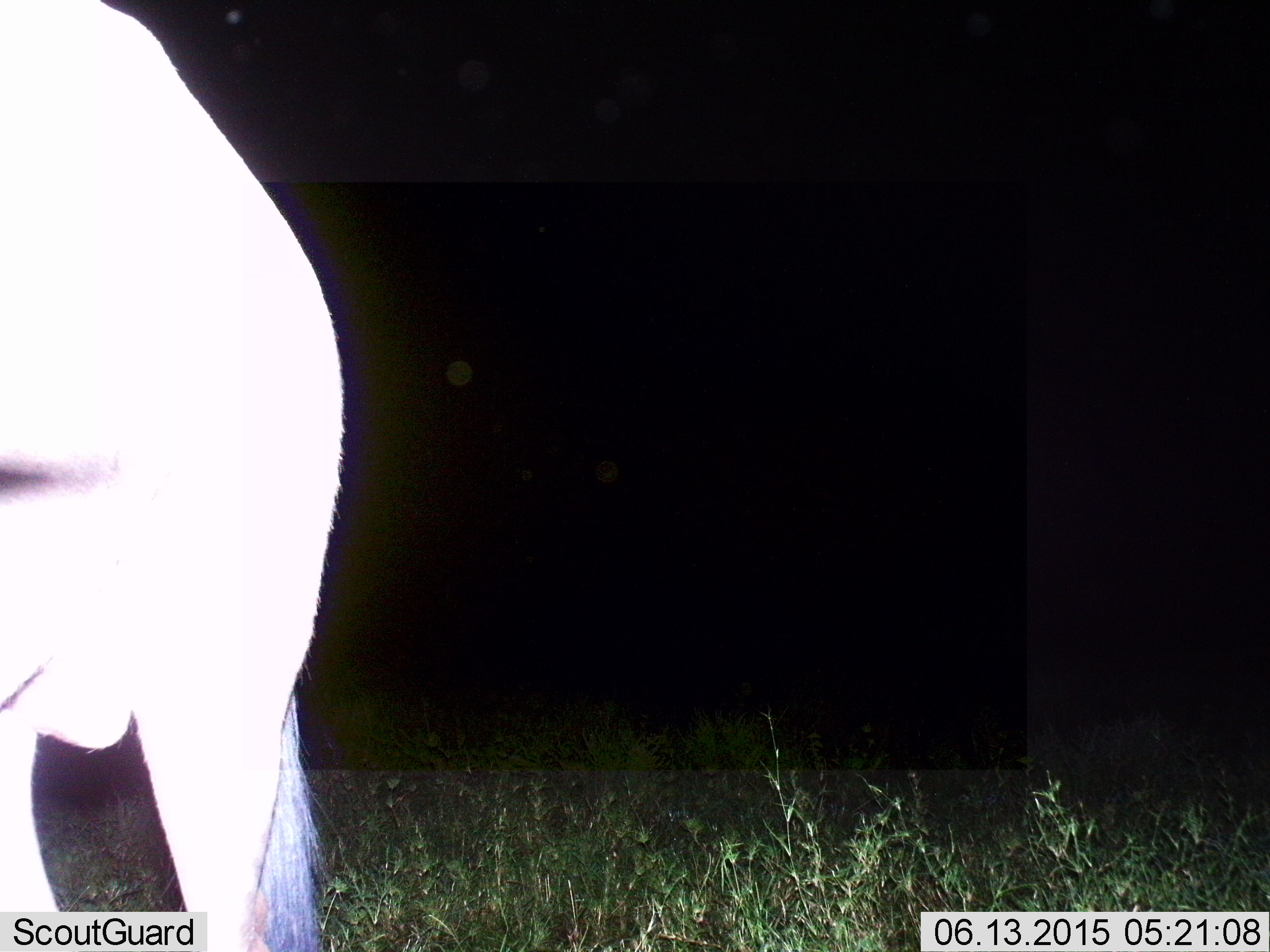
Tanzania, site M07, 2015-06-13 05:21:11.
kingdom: Animalia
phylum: Chordata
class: Mammalia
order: Artiodactyla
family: Bovidae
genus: Connochaetes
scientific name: Connochaetes taurinus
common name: blue wildebeest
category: wildebeest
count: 1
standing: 90%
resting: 0%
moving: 10%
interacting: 0%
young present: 0%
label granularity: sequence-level